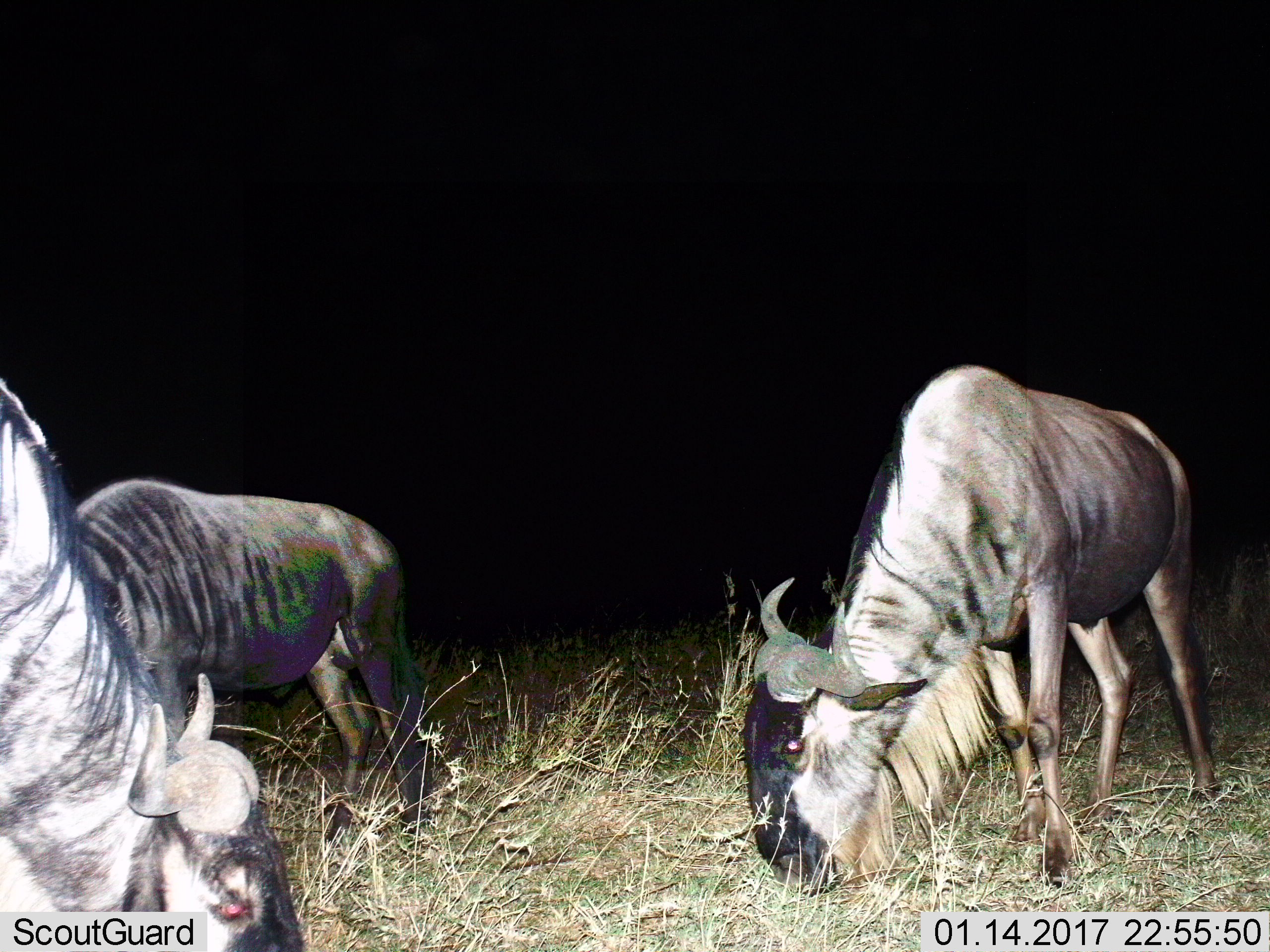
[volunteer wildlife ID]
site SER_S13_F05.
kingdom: Animalia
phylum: Chordata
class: Mammalia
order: Artiodactyla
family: Bovidae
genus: Connochaetes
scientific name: Connochaetes taurinus taurinus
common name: blue wildebeest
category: wildebeestblue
Wildebeestblue (blue wildebeest) (Connochaetes taurinus taurinus), count 3. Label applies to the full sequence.